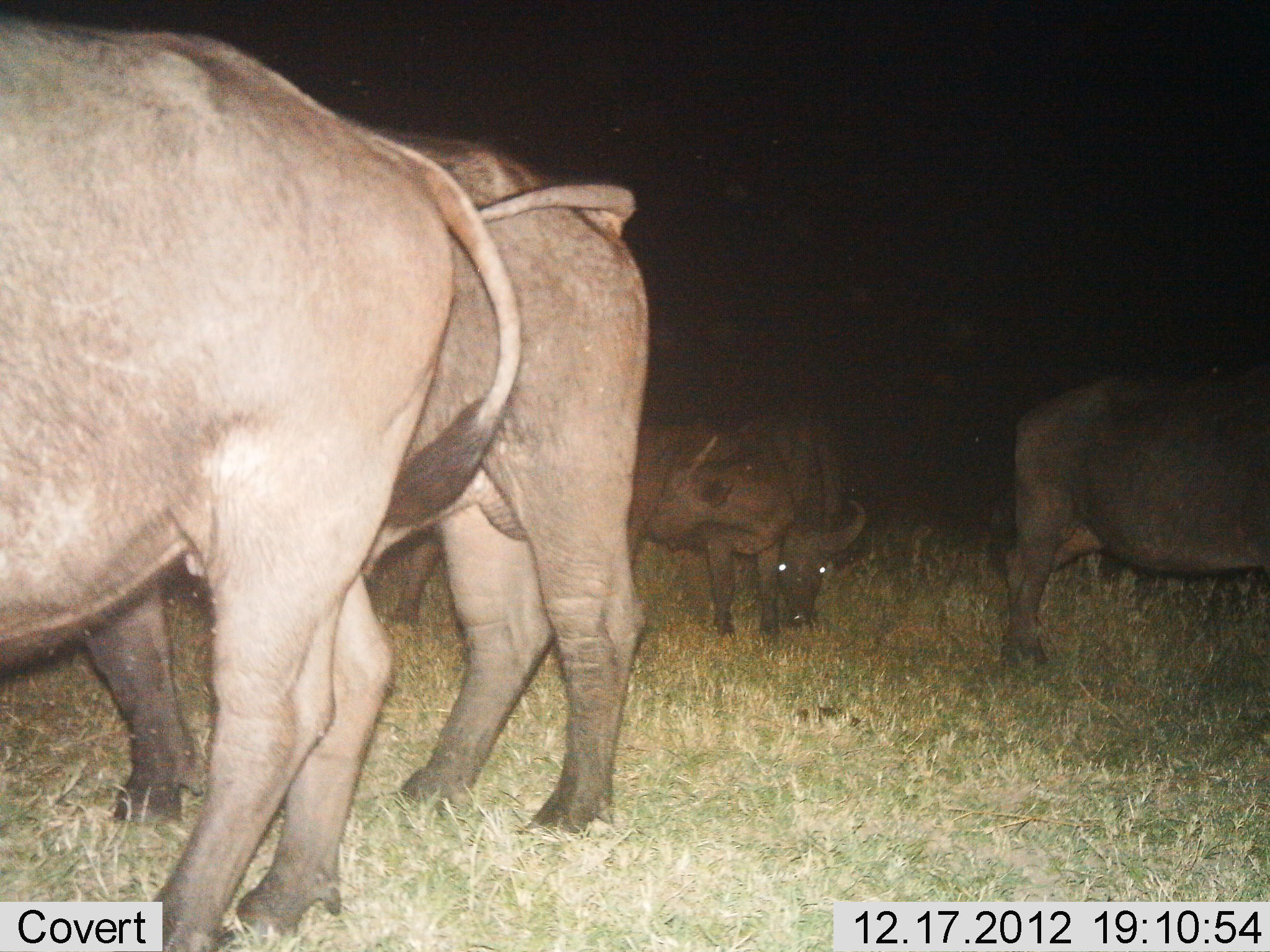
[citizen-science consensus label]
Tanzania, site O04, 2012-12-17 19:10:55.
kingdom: Animalia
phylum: Chordata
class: Mammalia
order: Artiodactyla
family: Bovidae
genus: Syncerus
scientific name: Syncerus caffer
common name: cape buffalo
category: buffalo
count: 5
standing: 89%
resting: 5%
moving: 0%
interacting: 0%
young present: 5%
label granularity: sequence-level